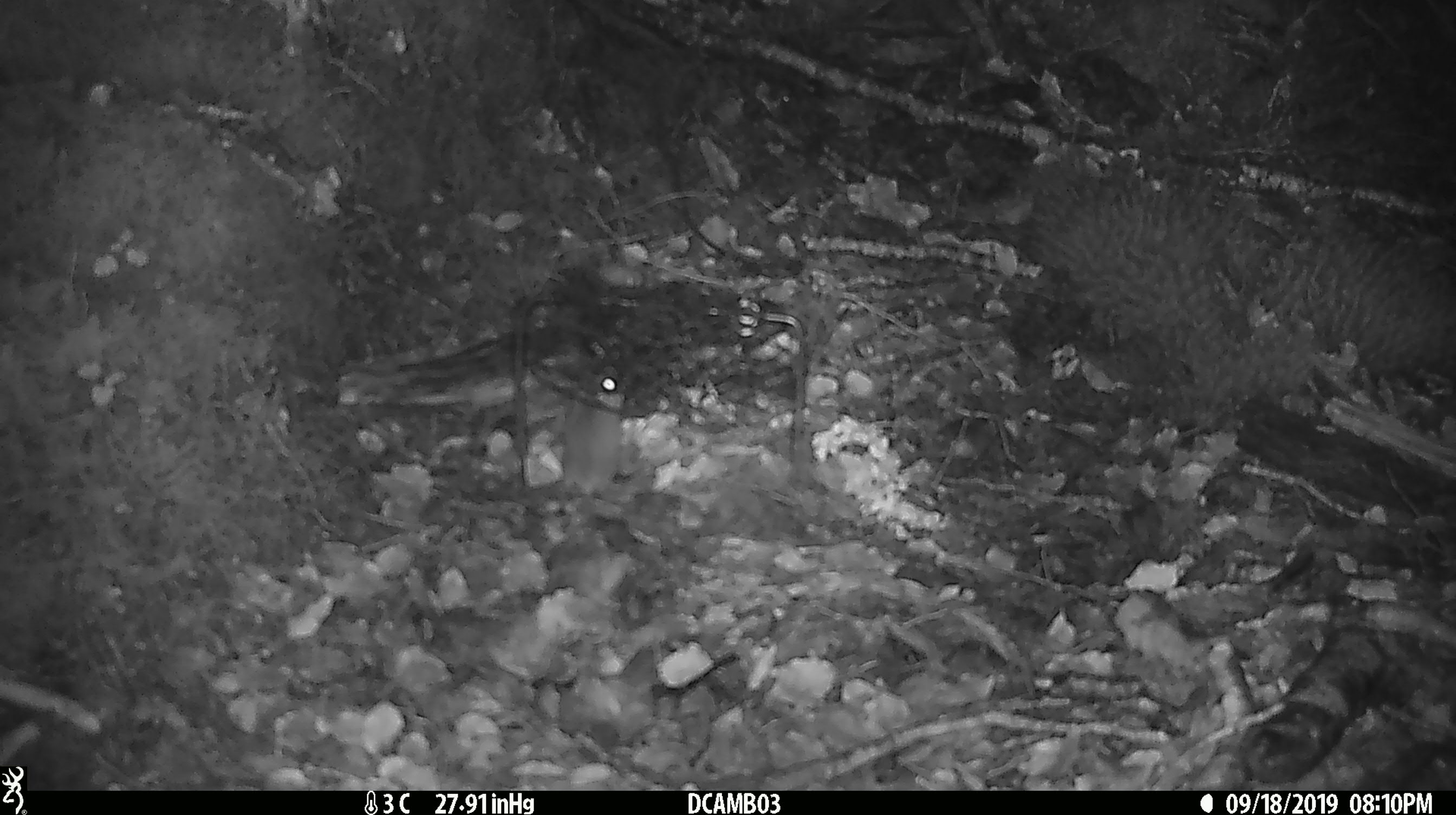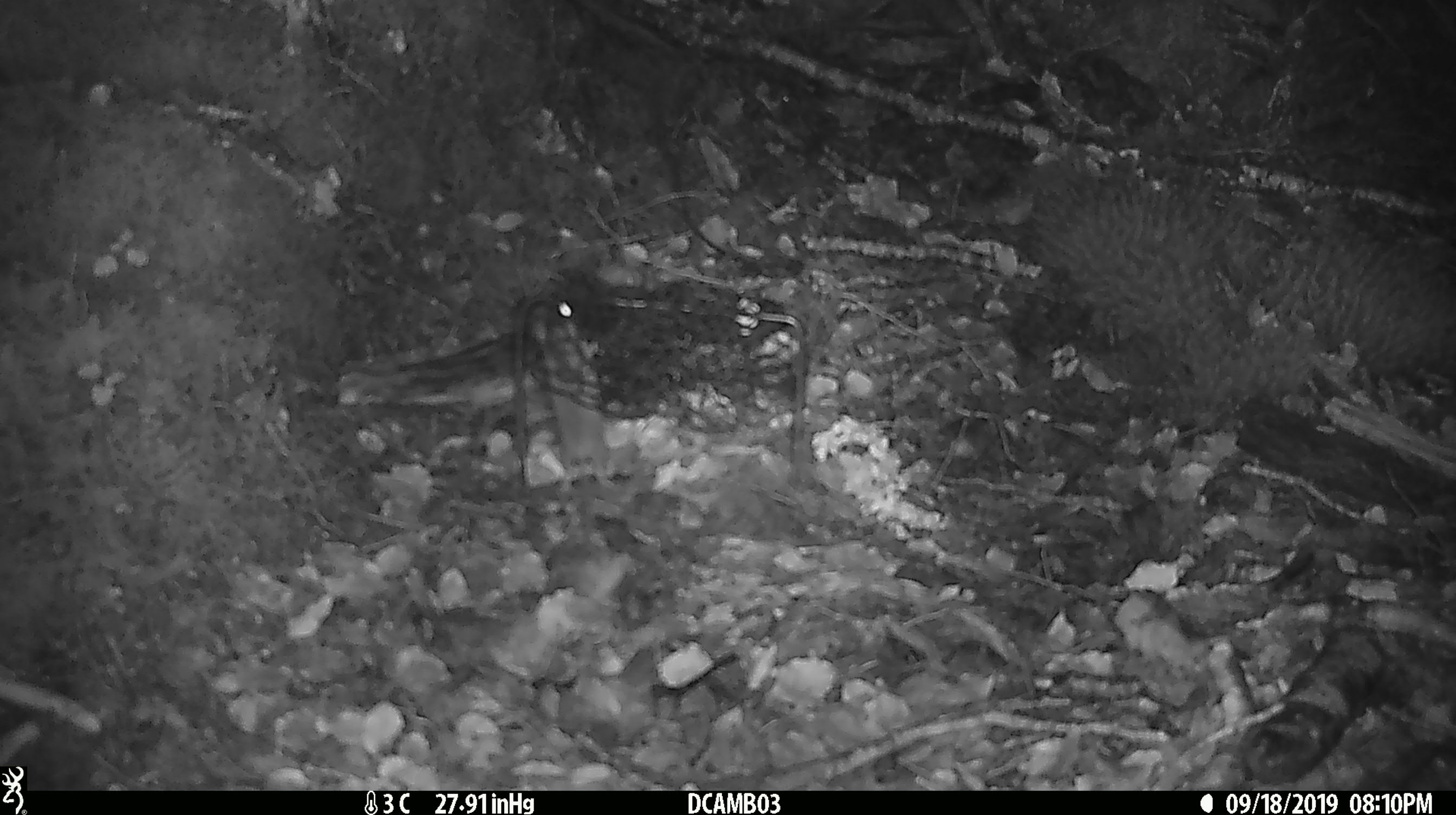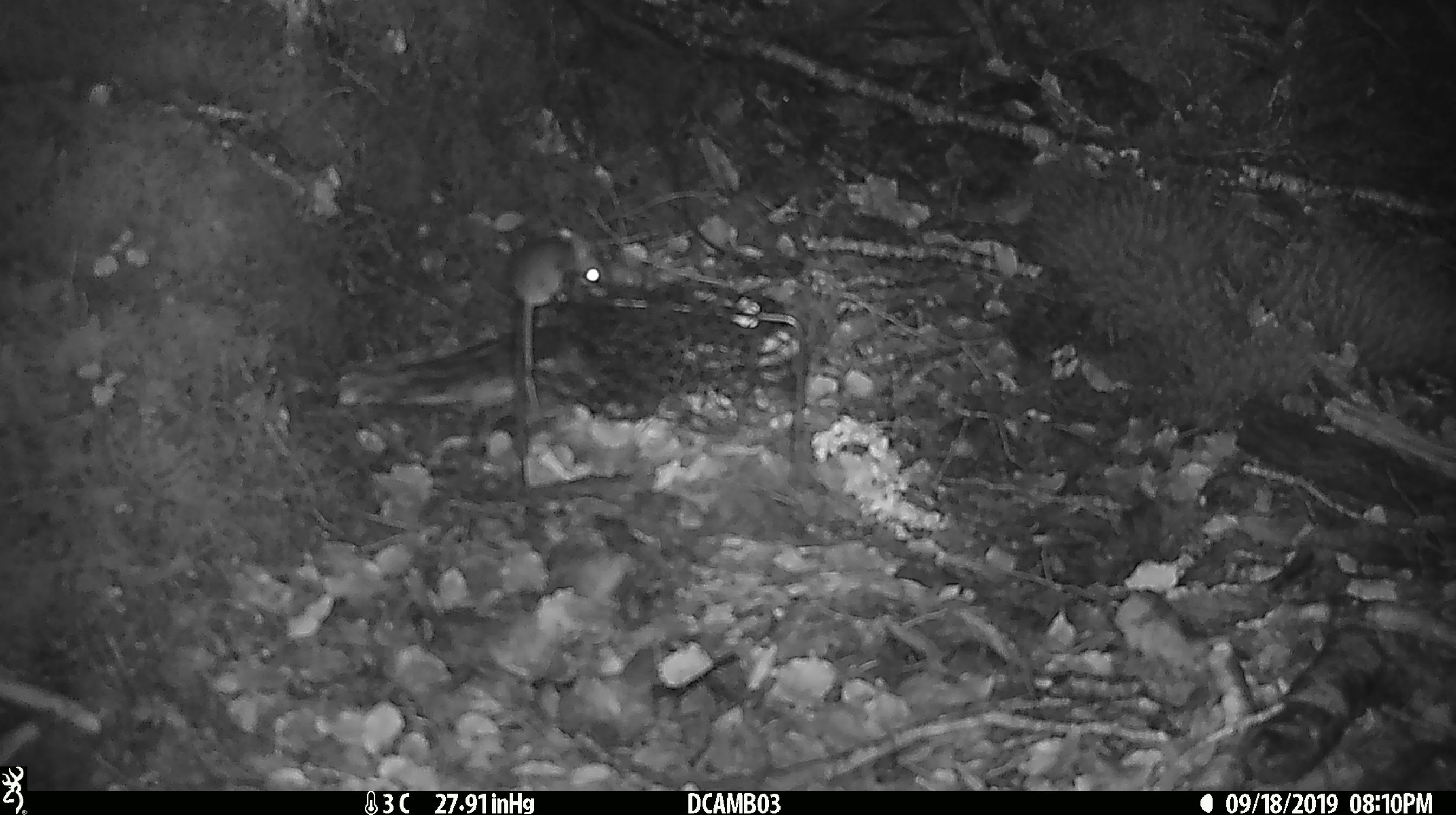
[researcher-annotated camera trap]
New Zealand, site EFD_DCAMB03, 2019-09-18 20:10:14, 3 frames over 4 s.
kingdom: Animalia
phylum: Chordata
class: Mammalia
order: Rodentia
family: Muridae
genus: Mus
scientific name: Mus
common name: mouse